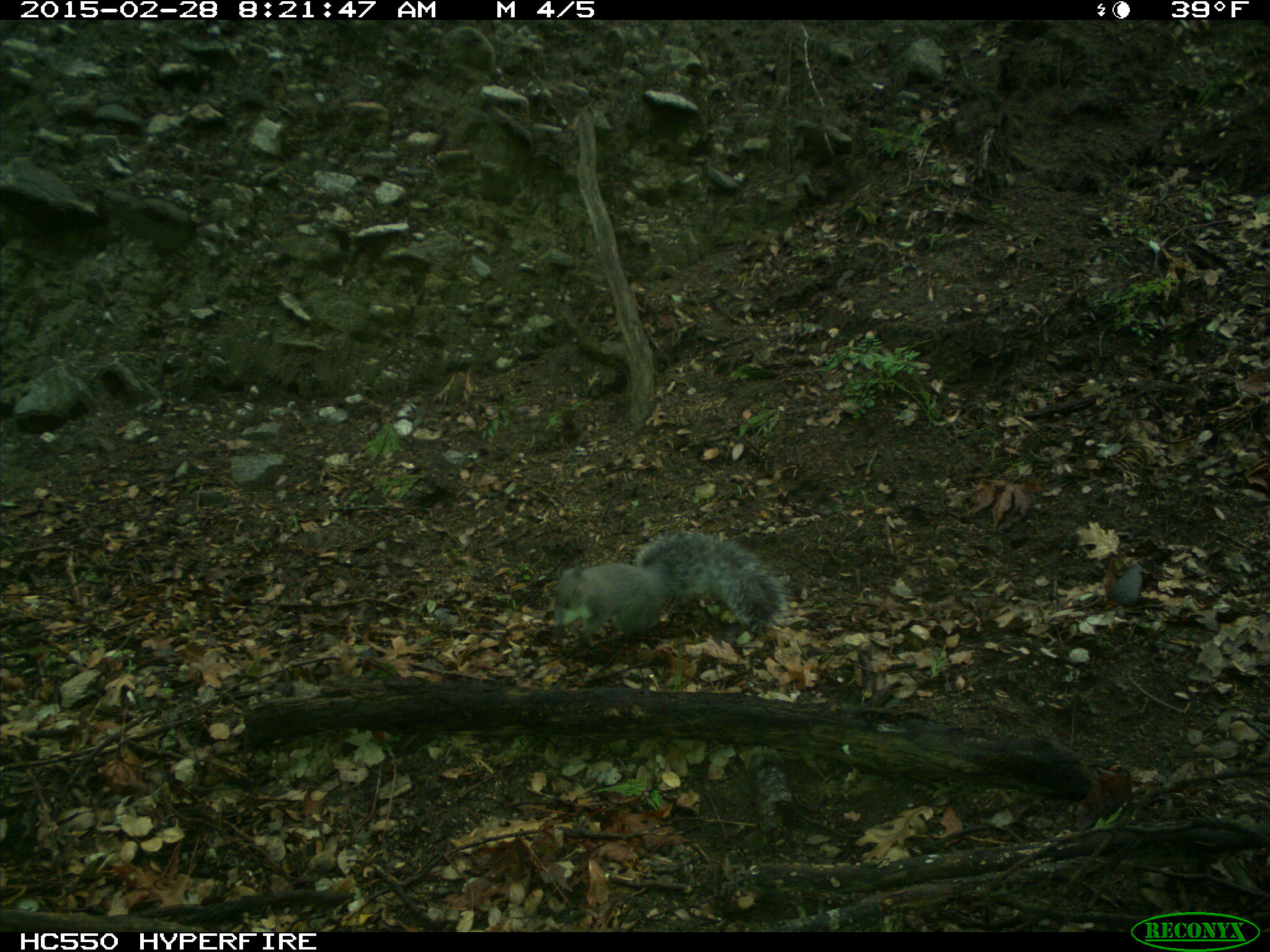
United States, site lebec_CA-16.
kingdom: Animalia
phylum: Chordata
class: Mammalia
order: Rodentia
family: Sciuridae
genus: Sciurus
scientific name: Sciurus carolinensis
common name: eastern gray squirrel